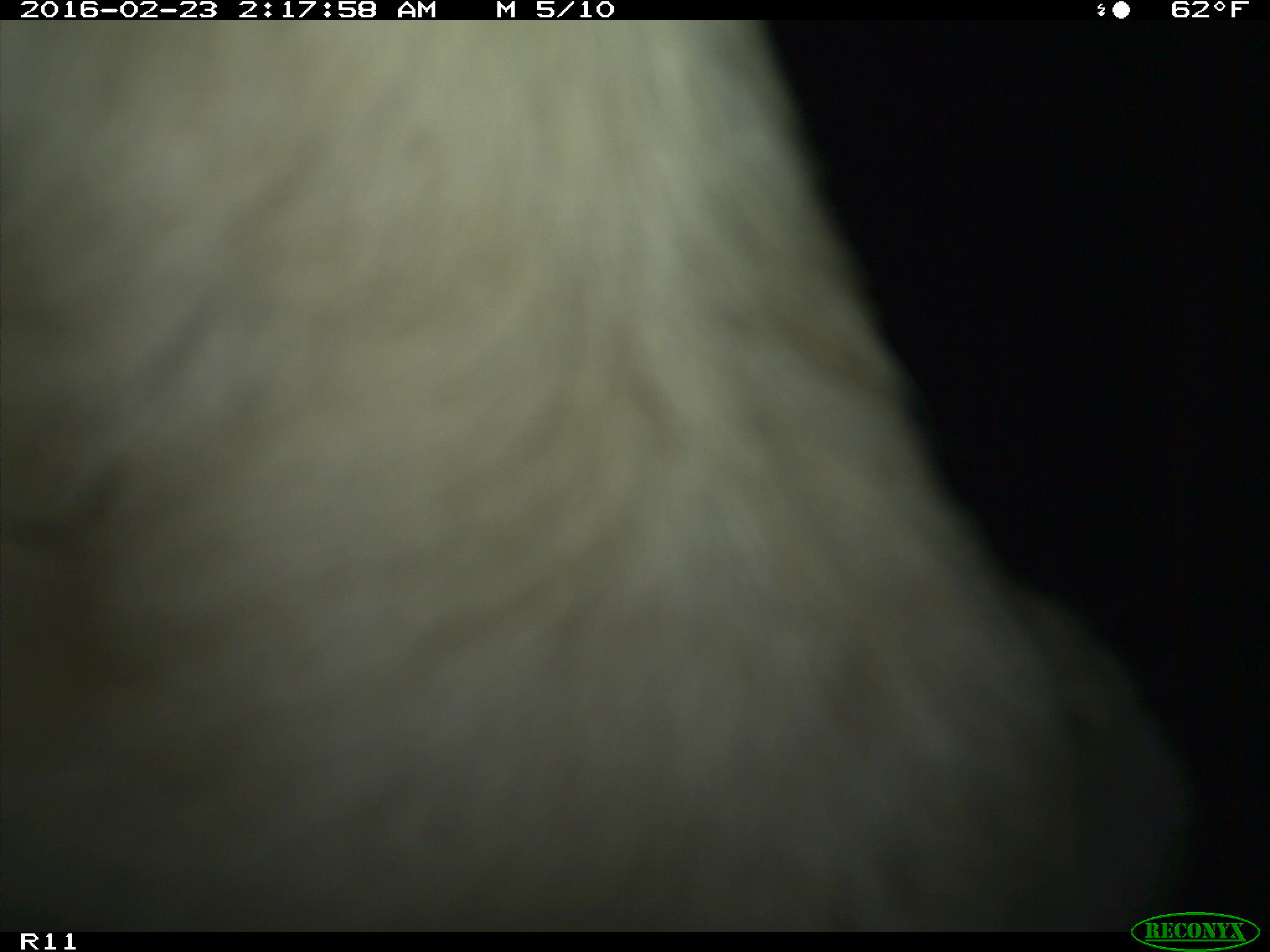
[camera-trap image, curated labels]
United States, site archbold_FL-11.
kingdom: Animalia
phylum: Chordata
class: Mammalia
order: Artiodactyla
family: Bovidae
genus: Bos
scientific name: Bos taurus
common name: domestic cow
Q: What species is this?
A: Bos taurus (domestic cow).